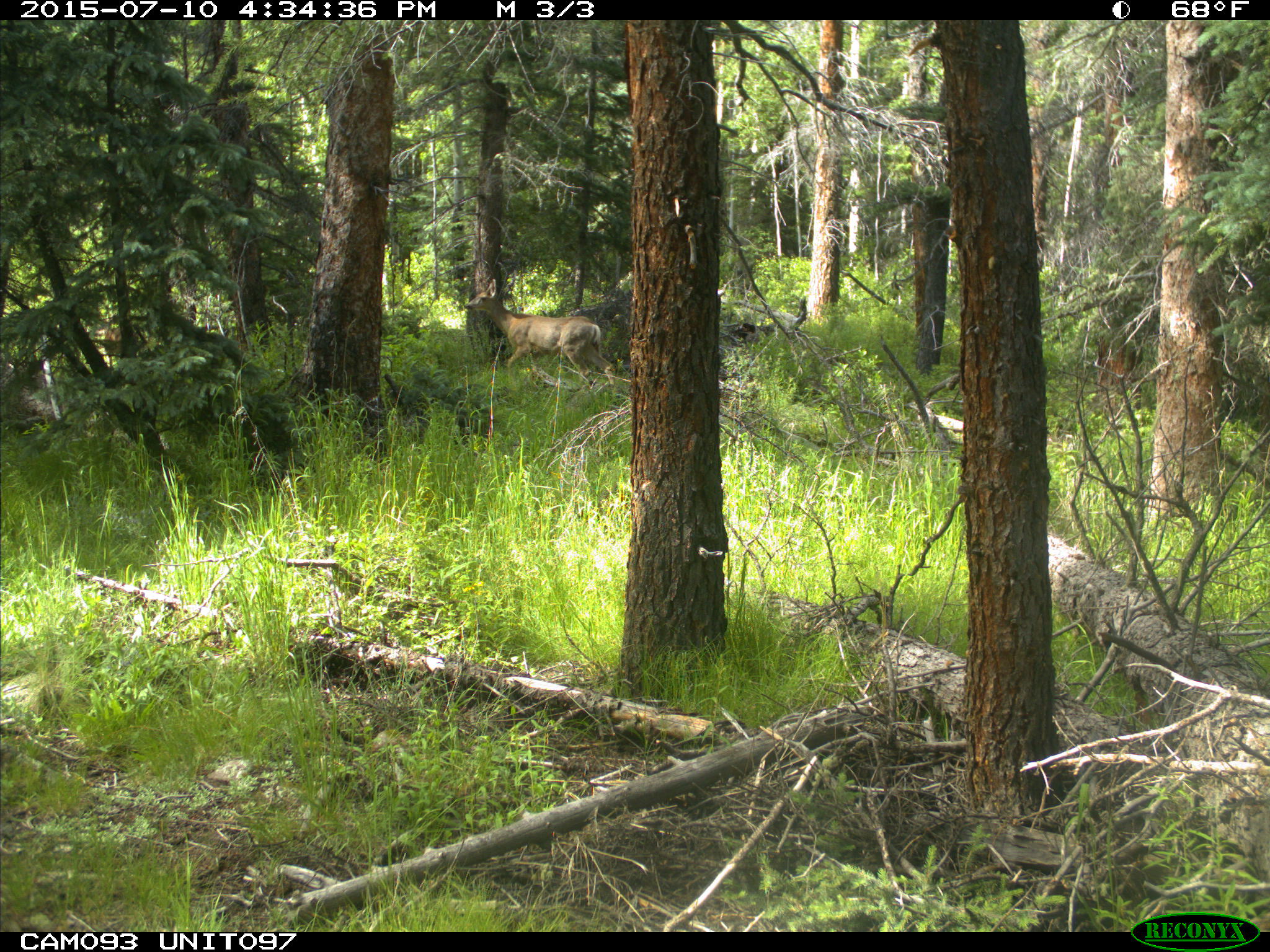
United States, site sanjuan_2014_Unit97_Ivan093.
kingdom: Animalia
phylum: Chordata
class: Mammalia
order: Artiodactyla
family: Cervidae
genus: Odocoileus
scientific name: Odocoileus hemionus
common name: mule deer